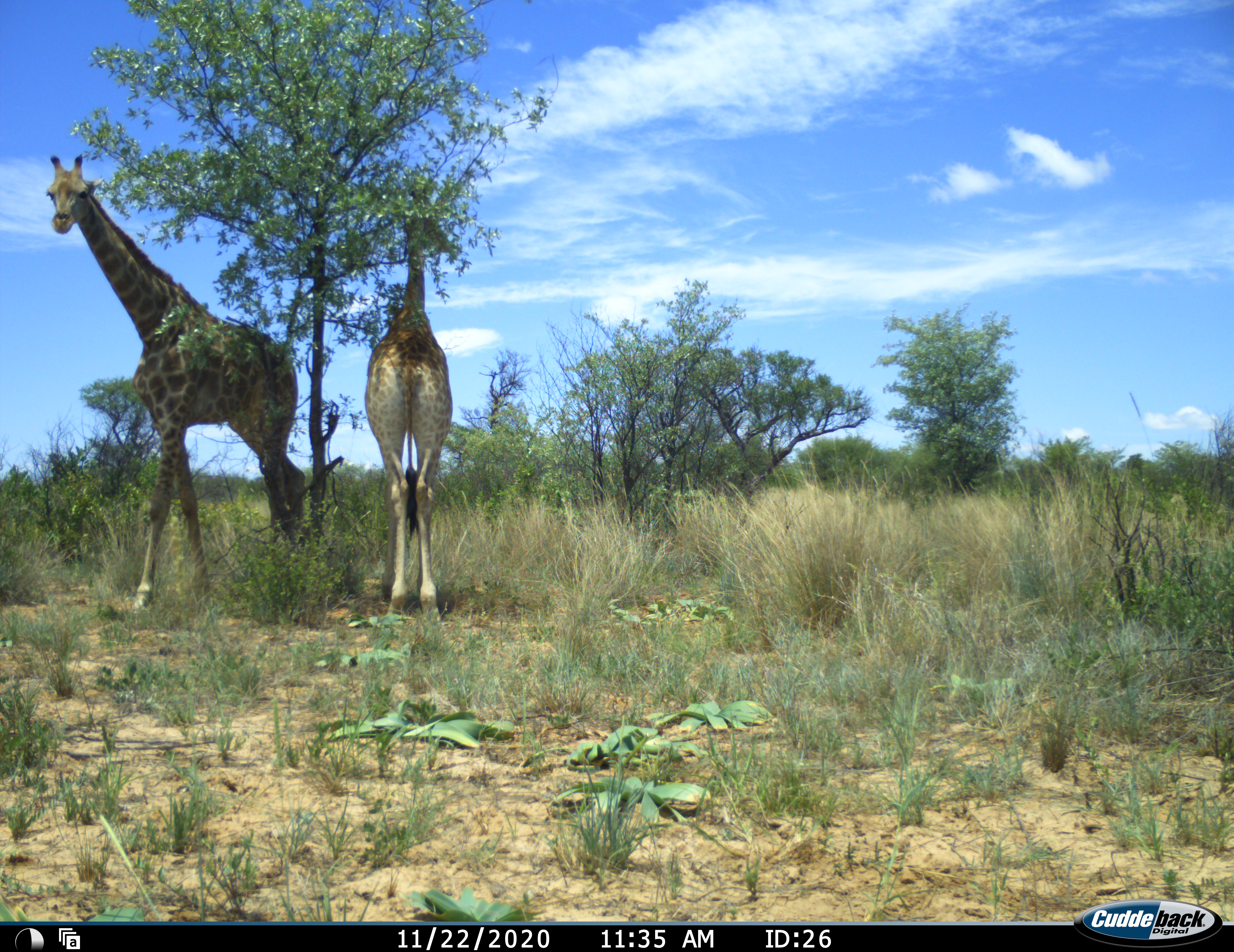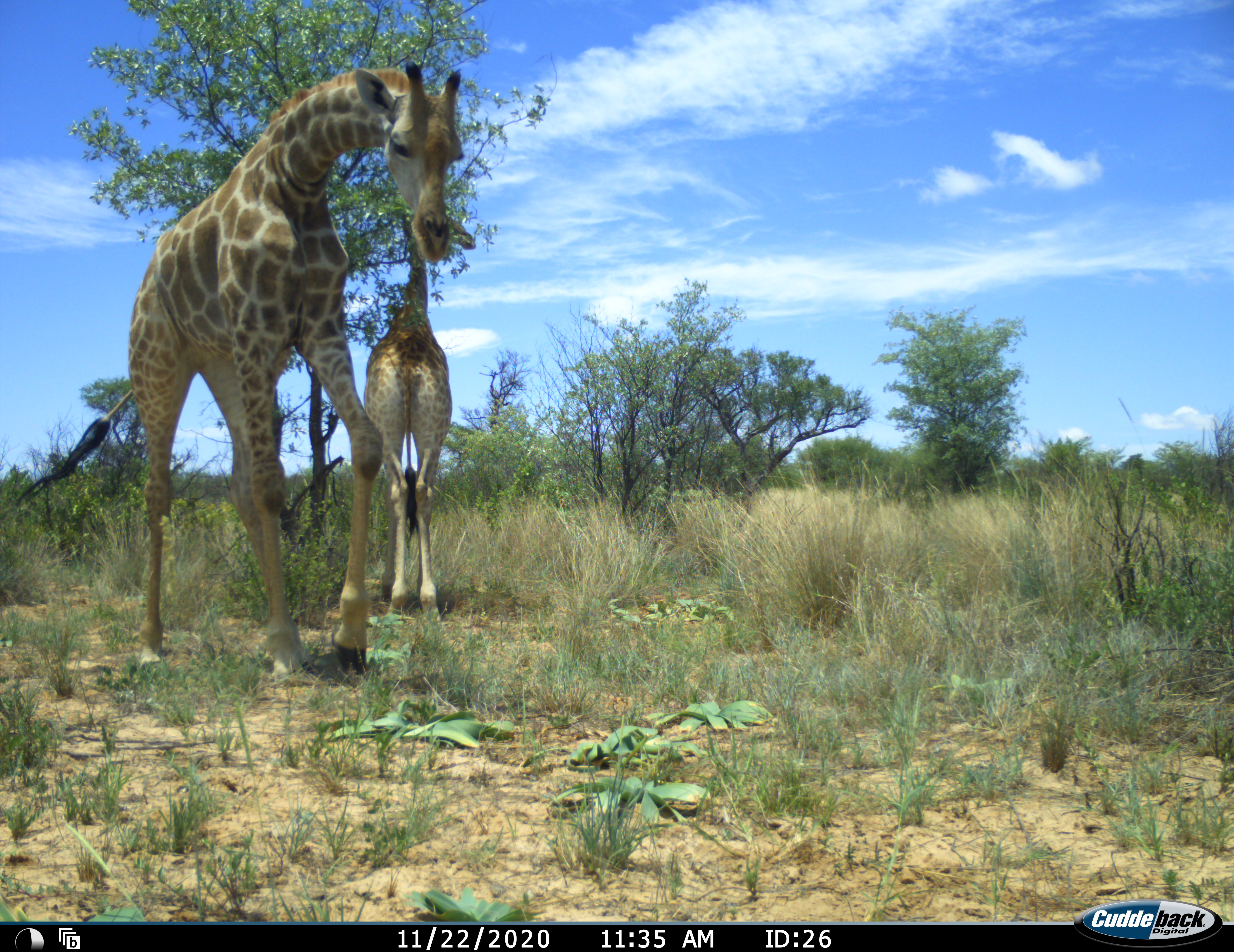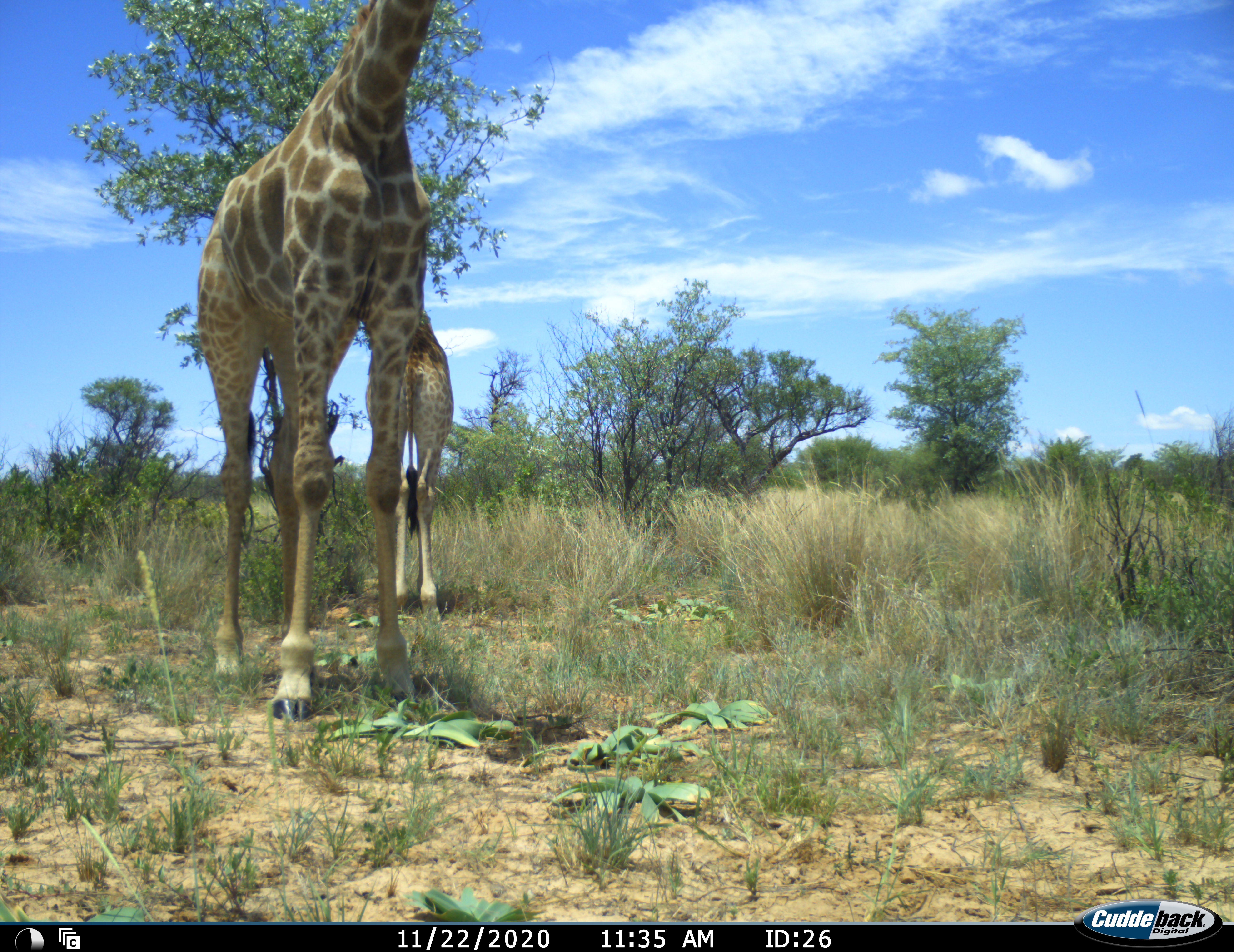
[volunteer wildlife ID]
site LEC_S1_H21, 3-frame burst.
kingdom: Animalia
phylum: Chordata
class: Mammalia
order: Artiodactyla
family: Giraffidae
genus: Giraffa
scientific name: Giraffa camelopardalis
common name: giraffe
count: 2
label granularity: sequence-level